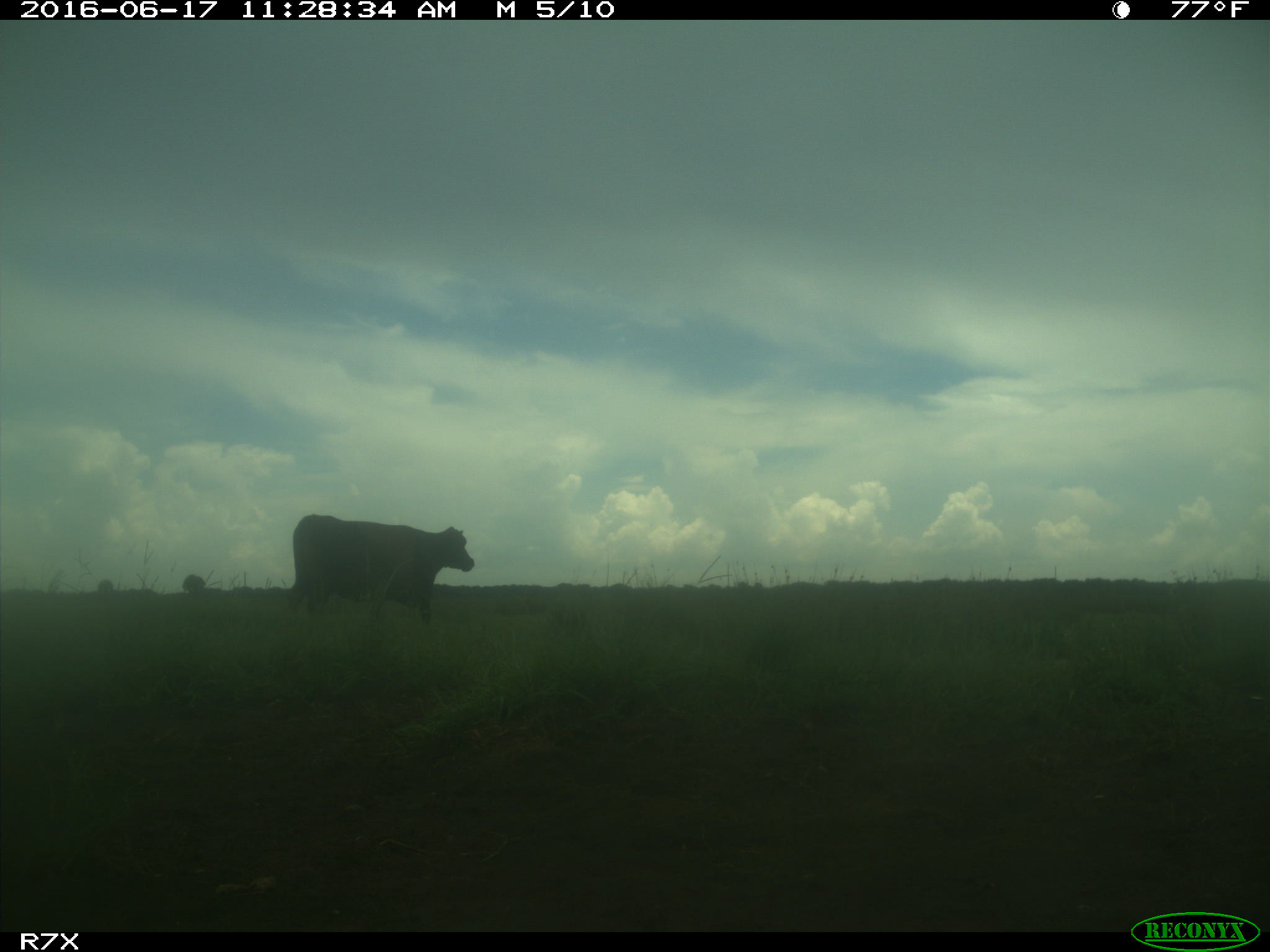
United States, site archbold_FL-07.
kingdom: Animalia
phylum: Chordata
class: Mammalia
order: Artiodactyla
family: Bovidae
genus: Bos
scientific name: Bos taurus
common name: domestic cow